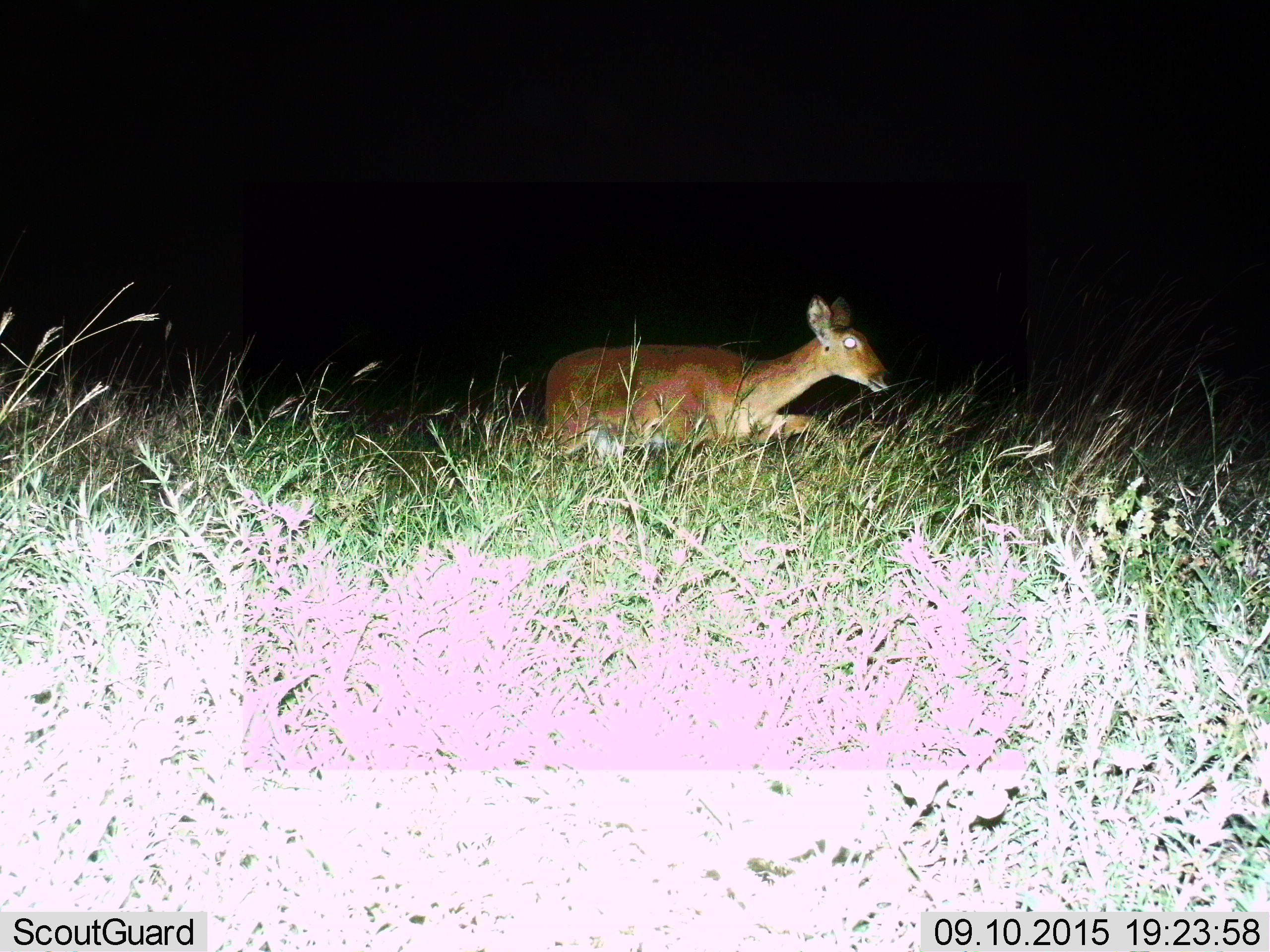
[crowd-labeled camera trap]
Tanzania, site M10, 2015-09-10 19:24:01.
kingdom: Animalia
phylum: Chordata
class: Mammalia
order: Artiodactyla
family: Bovidae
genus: Redunca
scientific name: Redunca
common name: reedbuck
Reedbuck (Redunca), count 1. Behavior (volunteer vote fractions): standing 0%, resting 0%, moving 100%, interacting 0%. Young present (vote fraction): 0%. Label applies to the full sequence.